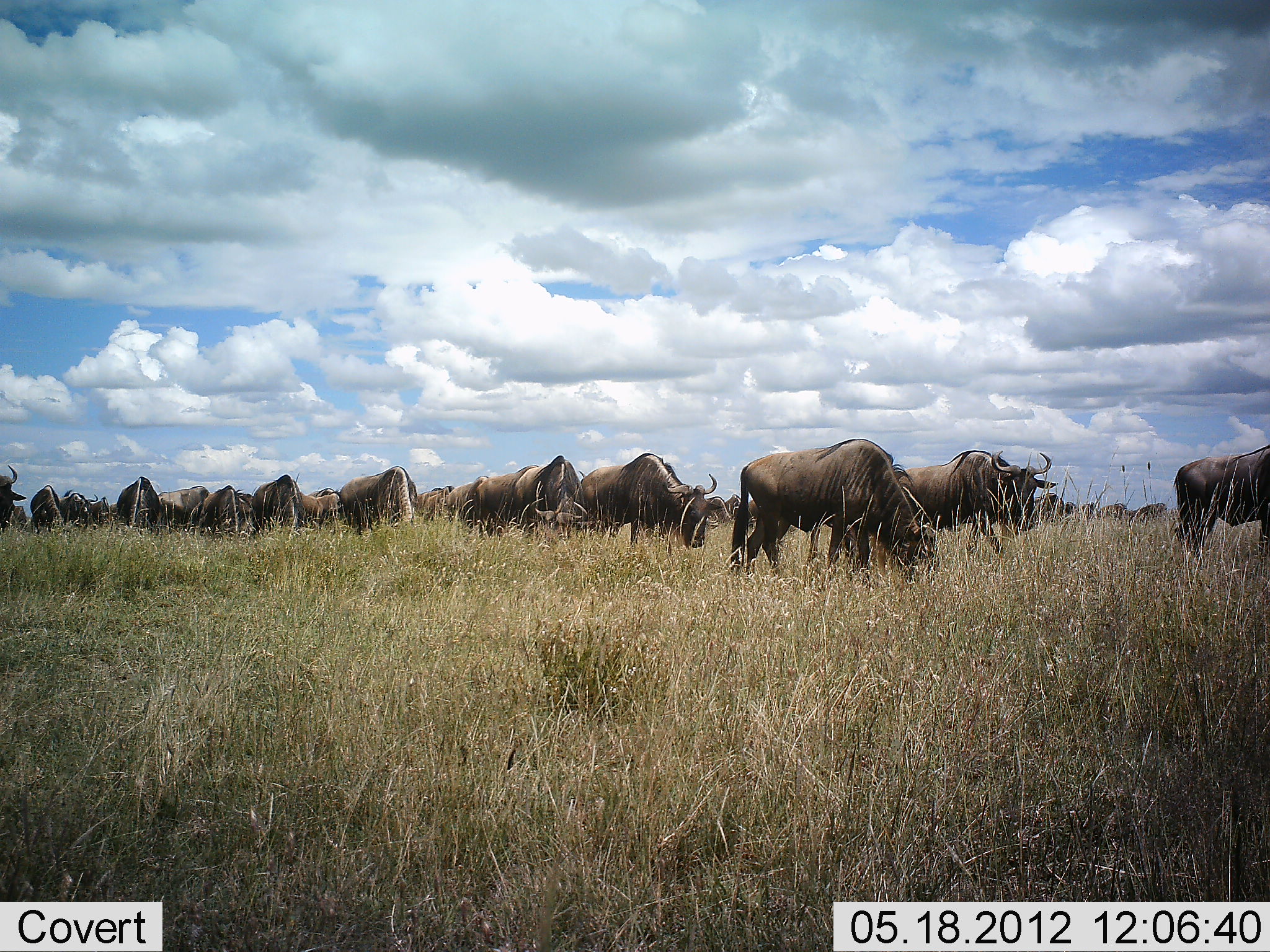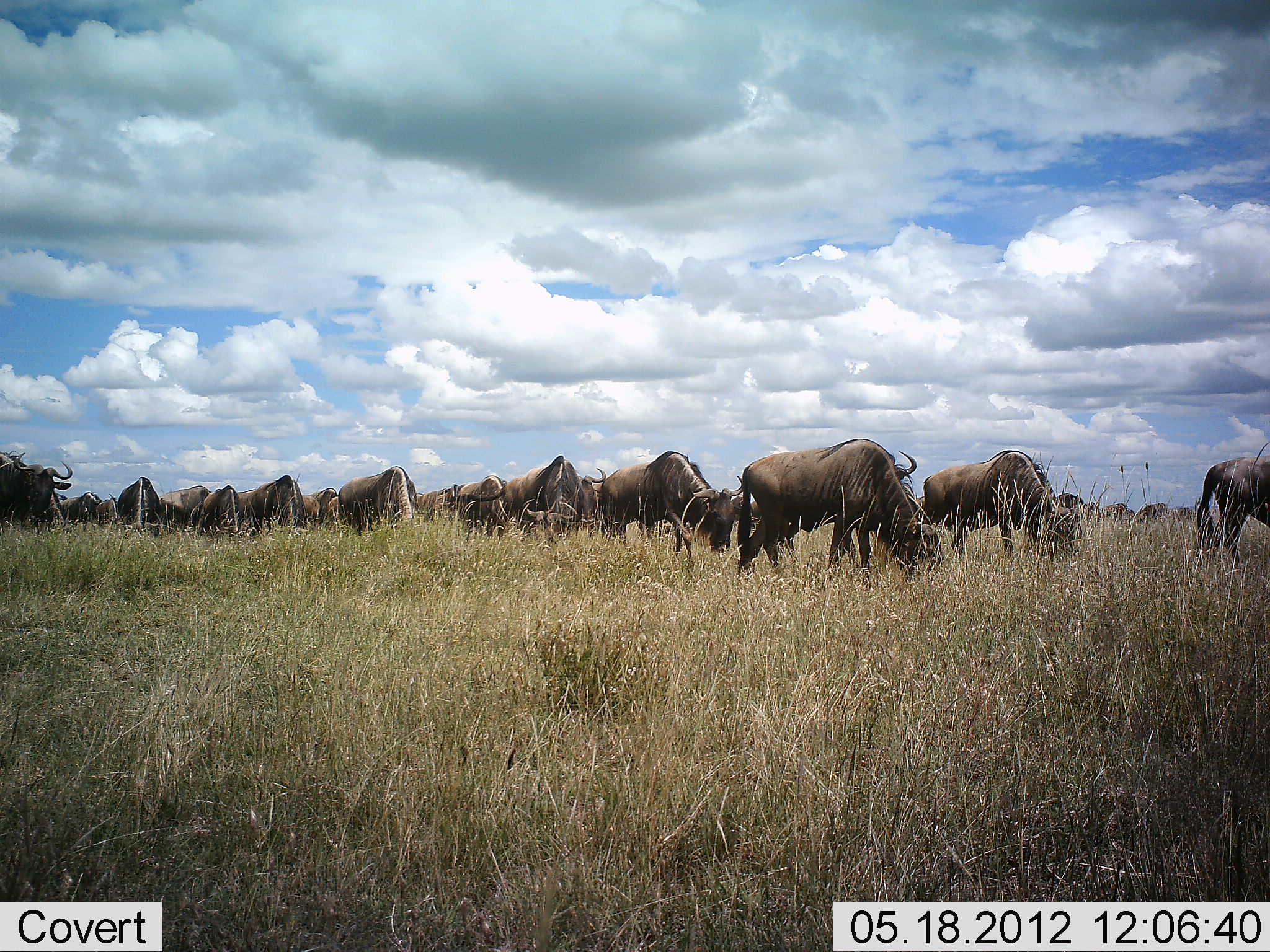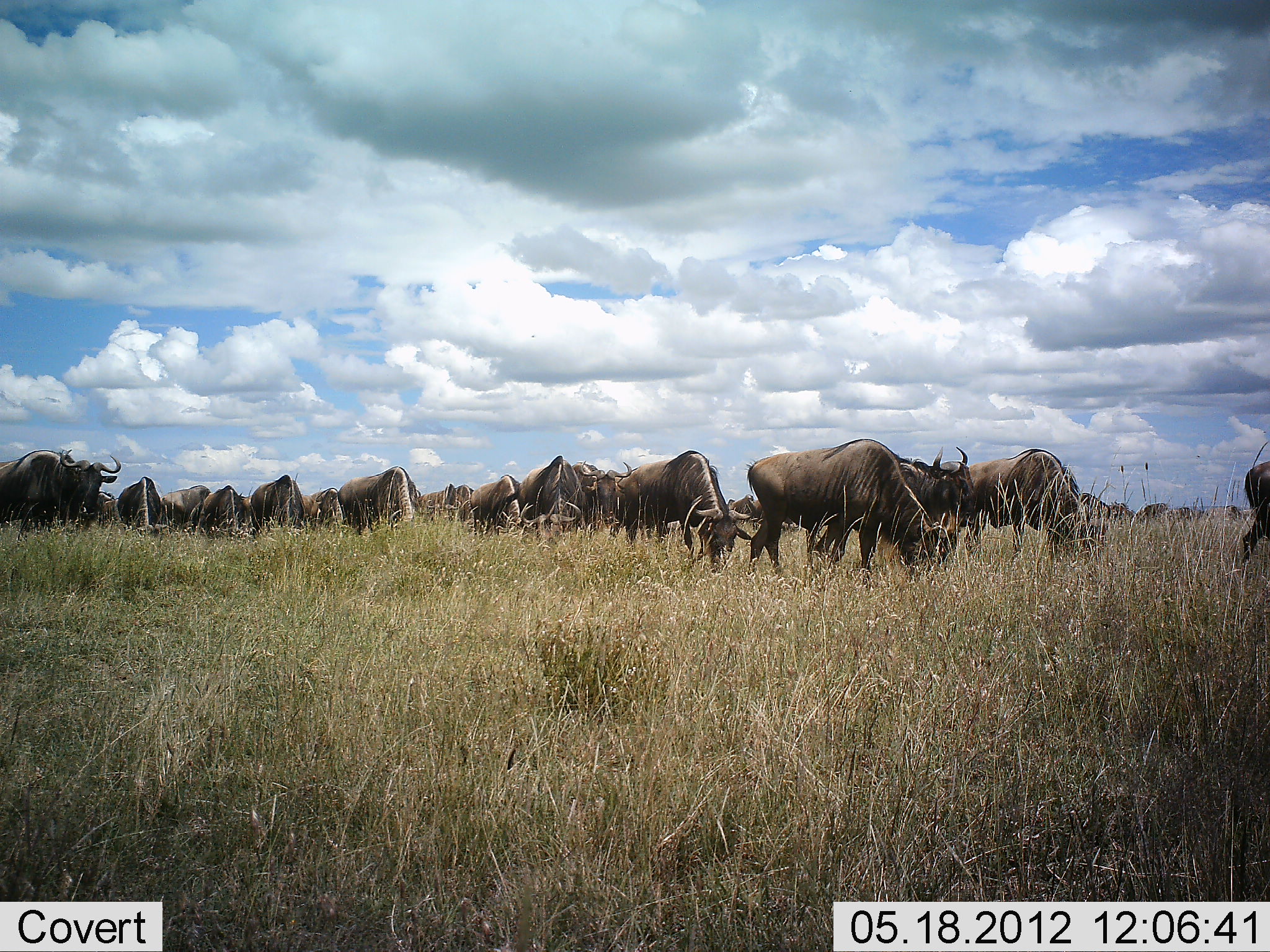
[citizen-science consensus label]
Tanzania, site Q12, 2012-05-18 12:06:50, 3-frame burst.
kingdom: Animalia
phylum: Chordata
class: Mammalia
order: Artiodactyla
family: Bovidae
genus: Connochaetes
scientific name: Connochaetes taurinus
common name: blue wildebeest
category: wildebeest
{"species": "wildebeest (blue wildebeest) (Connochaetes taurinus)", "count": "11-50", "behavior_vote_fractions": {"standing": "20%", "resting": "0%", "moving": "70%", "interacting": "0%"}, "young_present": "0%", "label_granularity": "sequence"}